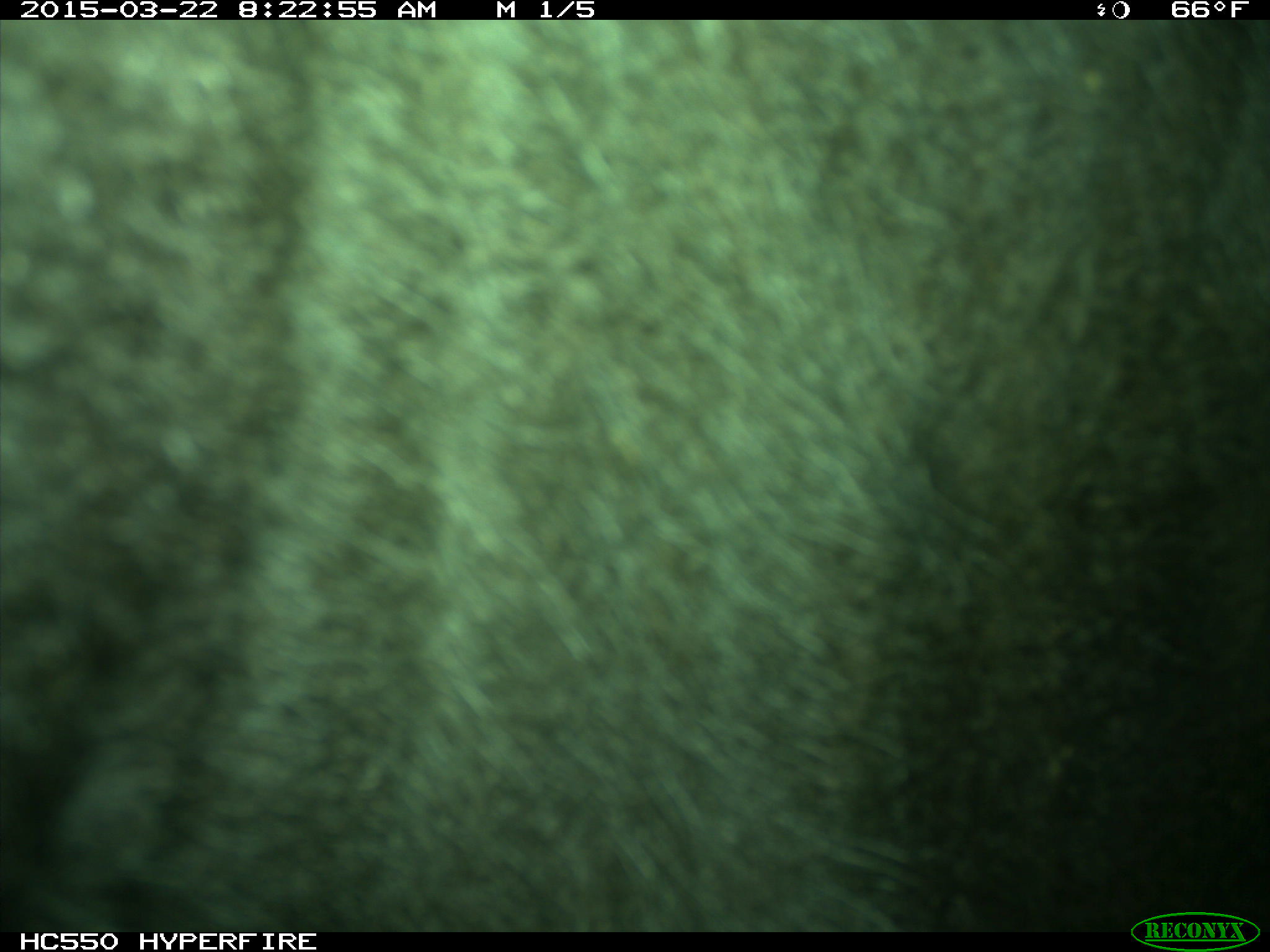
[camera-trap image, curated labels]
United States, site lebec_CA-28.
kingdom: Animalia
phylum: Chordata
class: Mammalia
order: Artiodactyla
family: Bovidae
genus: Bos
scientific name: Bos taurus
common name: domestic cow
Bos taurus (domestic cow).